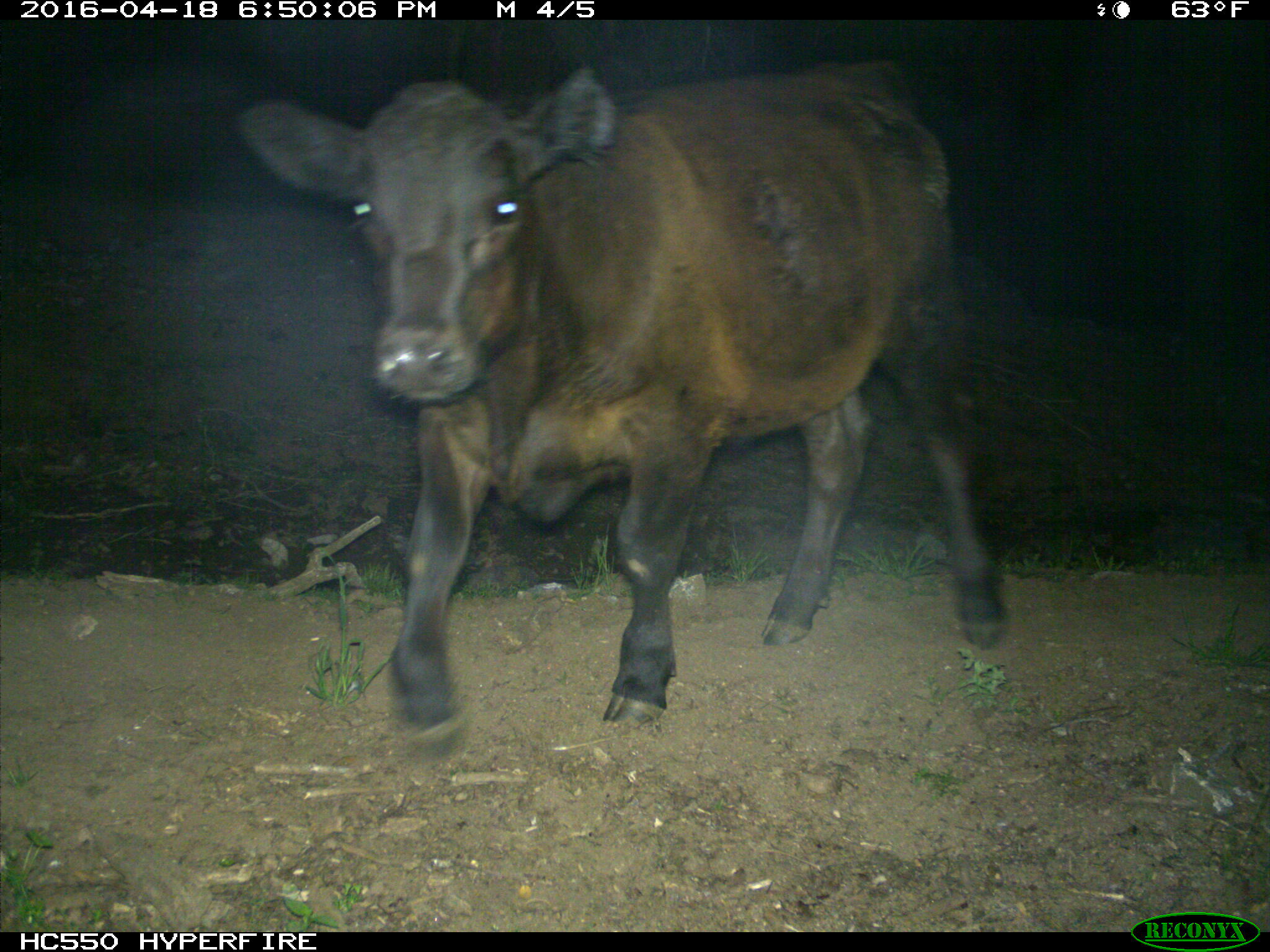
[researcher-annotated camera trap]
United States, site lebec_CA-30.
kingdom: Animalia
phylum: Chordata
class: Mammalia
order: Artiodactyla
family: Bovidae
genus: Bos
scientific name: Bos taurus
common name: domestic cow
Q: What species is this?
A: Bos taurus (domestic cow).